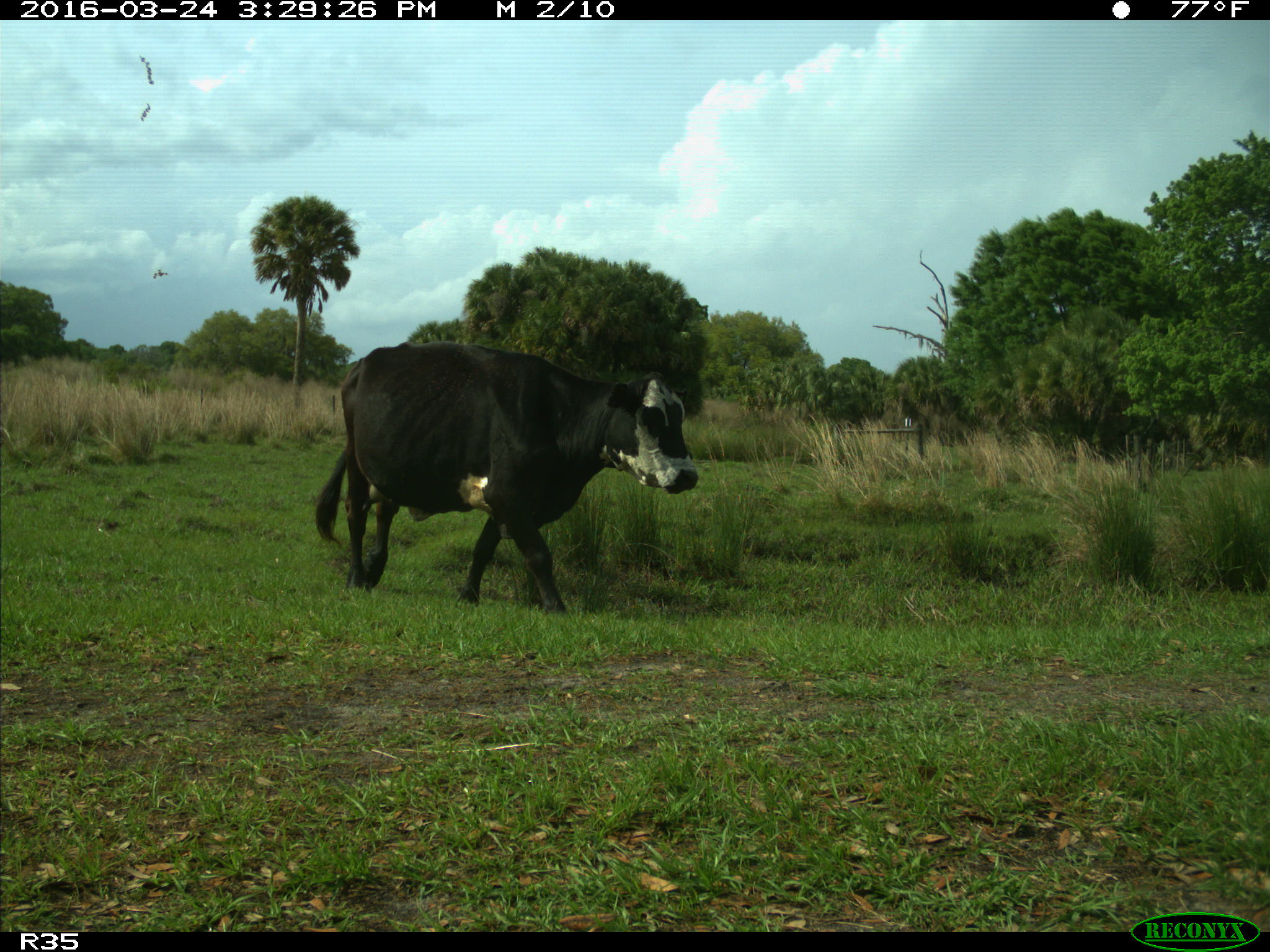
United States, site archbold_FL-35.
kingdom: Animalia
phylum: Chordata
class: Mammalia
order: Artiodactyla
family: Bovidae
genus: Bos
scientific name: Bos taurus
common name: domestic cow